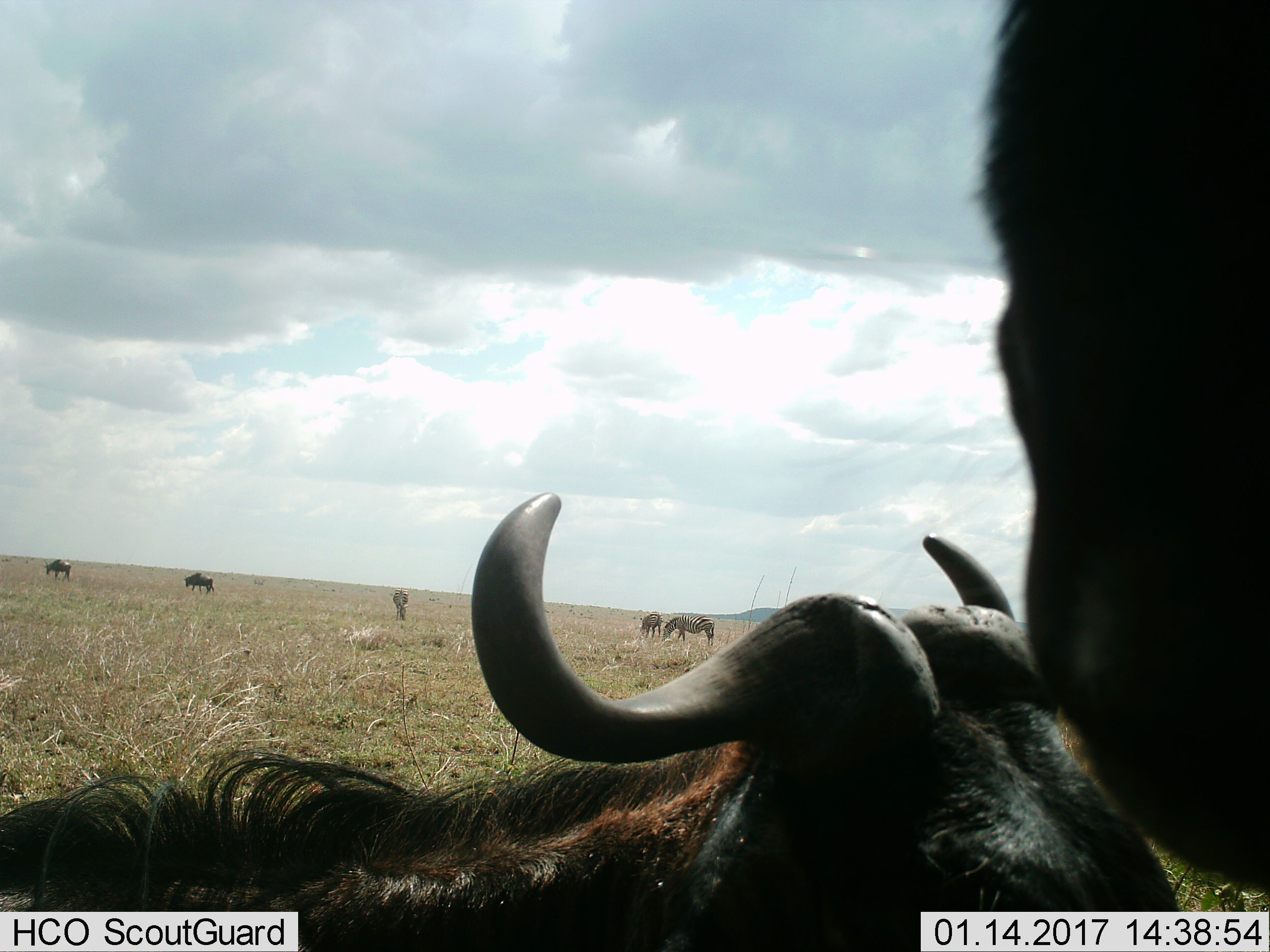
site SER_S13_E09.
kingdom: Animalia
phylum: Chordata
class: Mammalia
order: Artiodactyla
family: Bovidae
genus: Connochaetes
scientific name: Connochaetes taurinus taurinus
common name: blue wildebeest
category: wildebeestblue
Wildebeestblue (blue wildebeest) (Connochaetes taurinus taurinus), count 4. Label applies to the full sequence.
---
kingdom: Animalia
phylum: Chordata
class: Mammalia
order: Perissodactyla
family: Equidae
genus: Equus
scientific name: Equus quagga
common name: plains zebra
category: zebraplains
Zebraplains (plains zebra) (Equus quagga), count 3. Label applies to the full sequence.